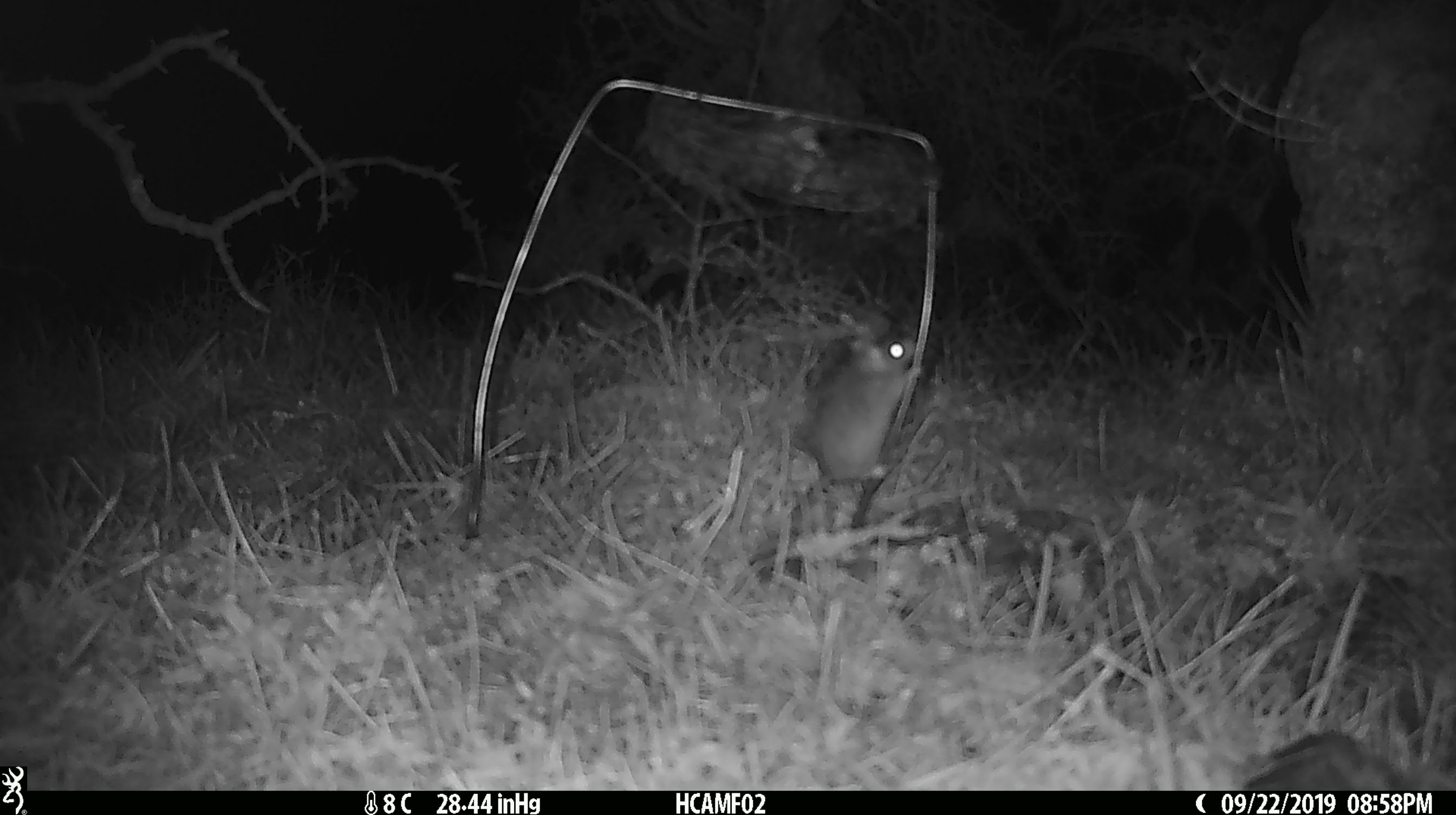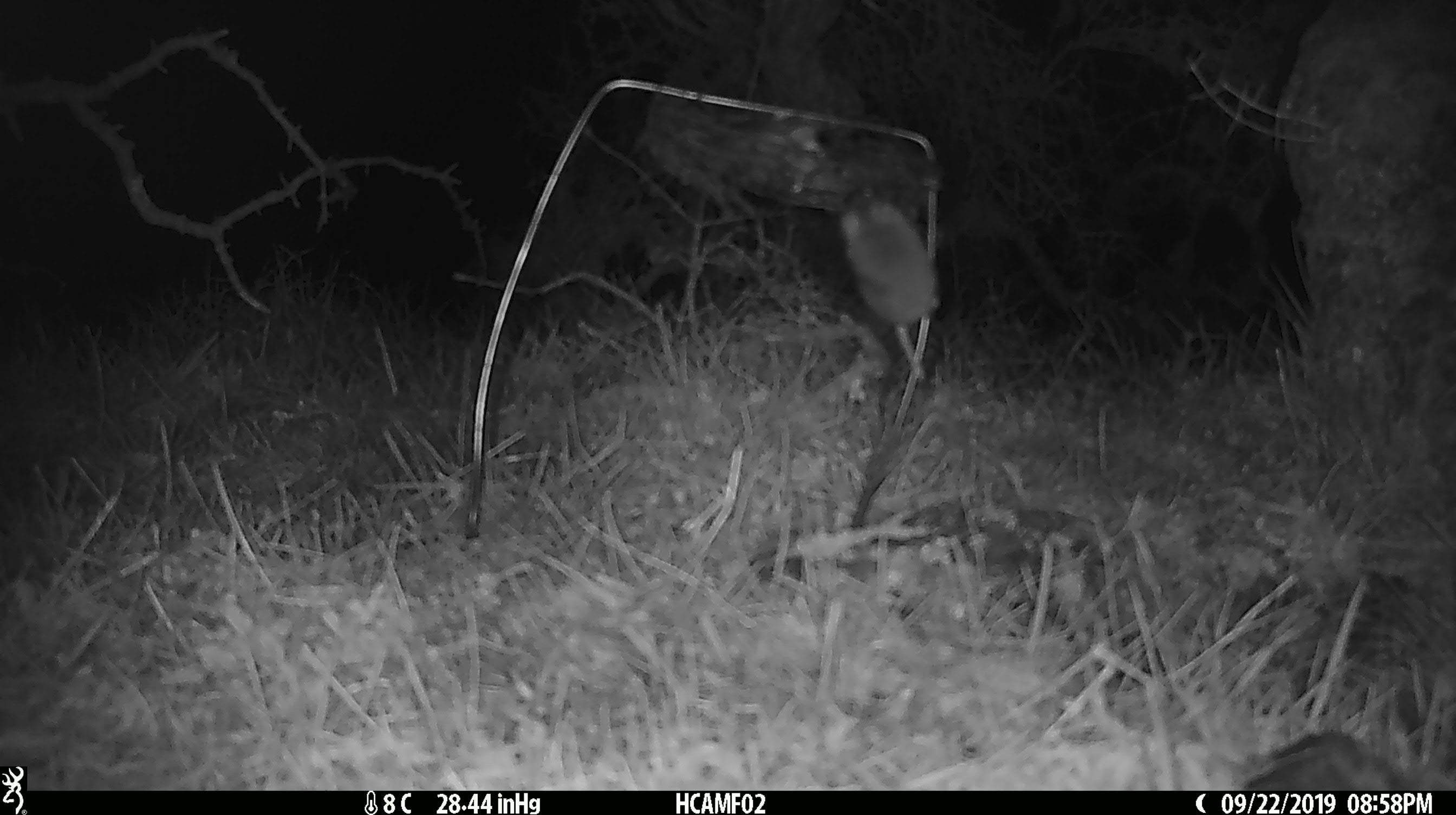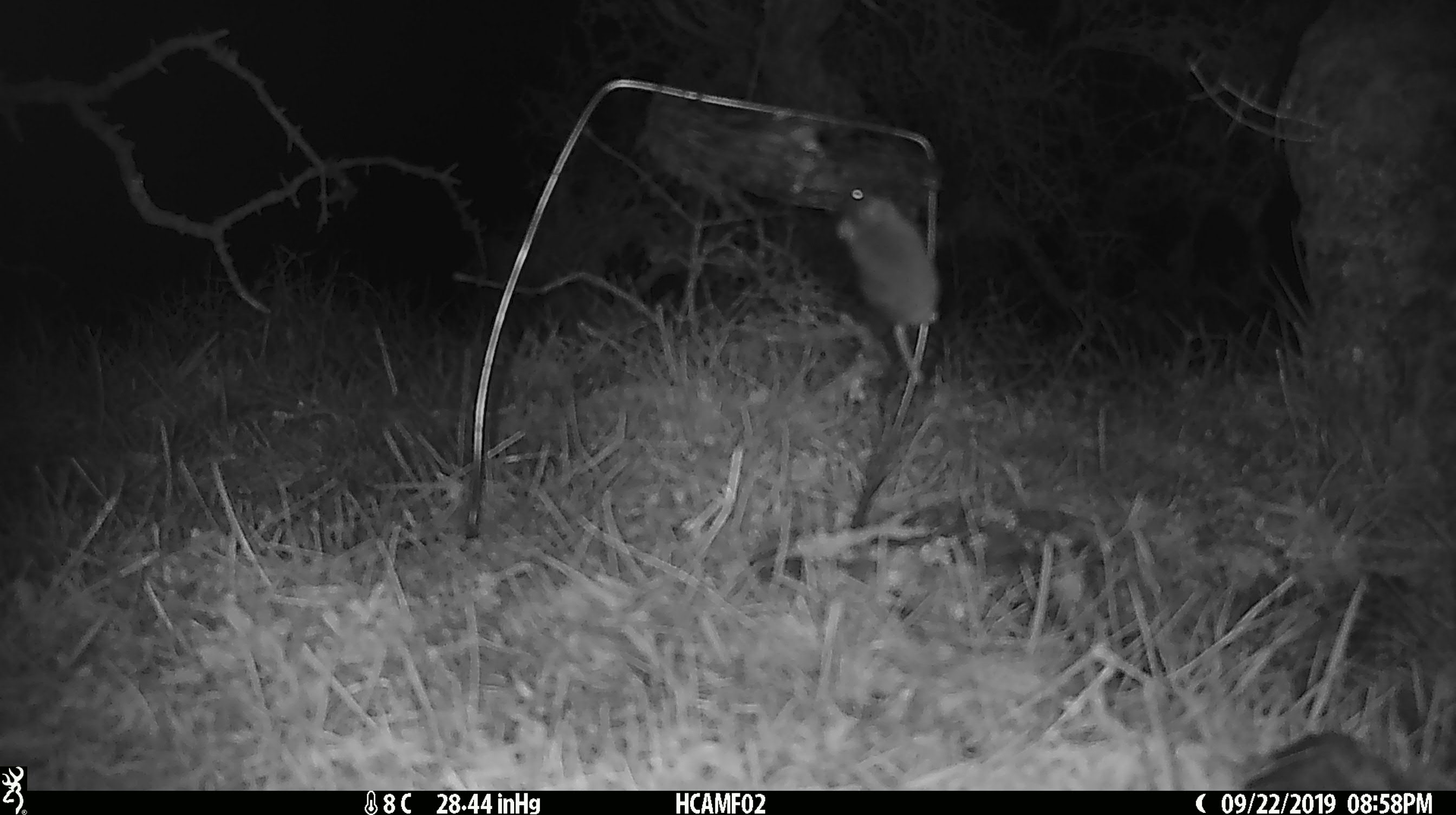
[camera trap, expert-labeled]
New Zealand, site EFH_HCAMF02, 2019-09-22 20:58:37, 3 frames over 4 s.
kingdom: Animalia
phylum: Chordata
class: Mammalia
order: Rodentia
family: Muridae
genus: Mus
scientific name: Mus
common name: mouse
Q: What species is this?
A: Mouse (Mus).